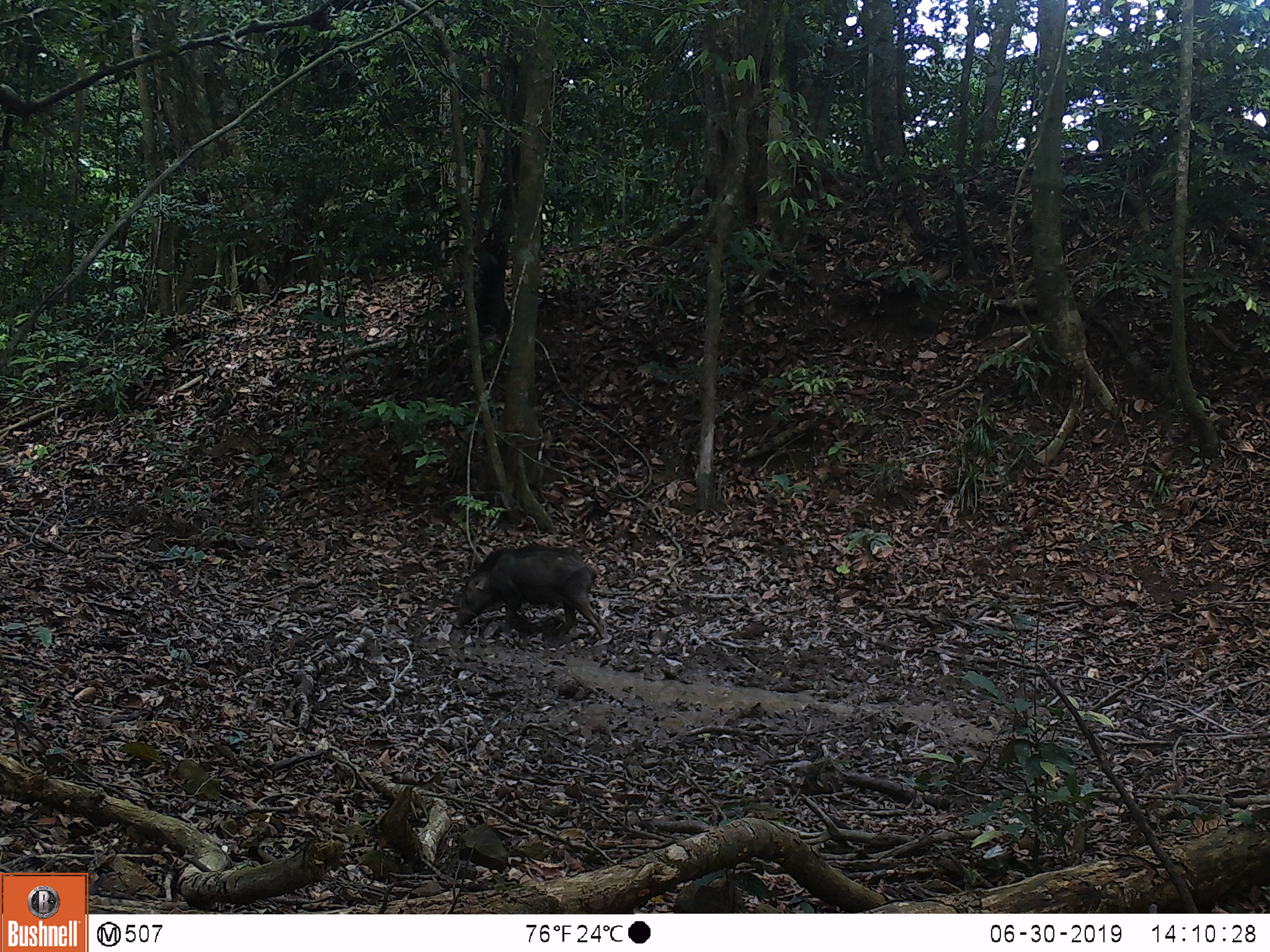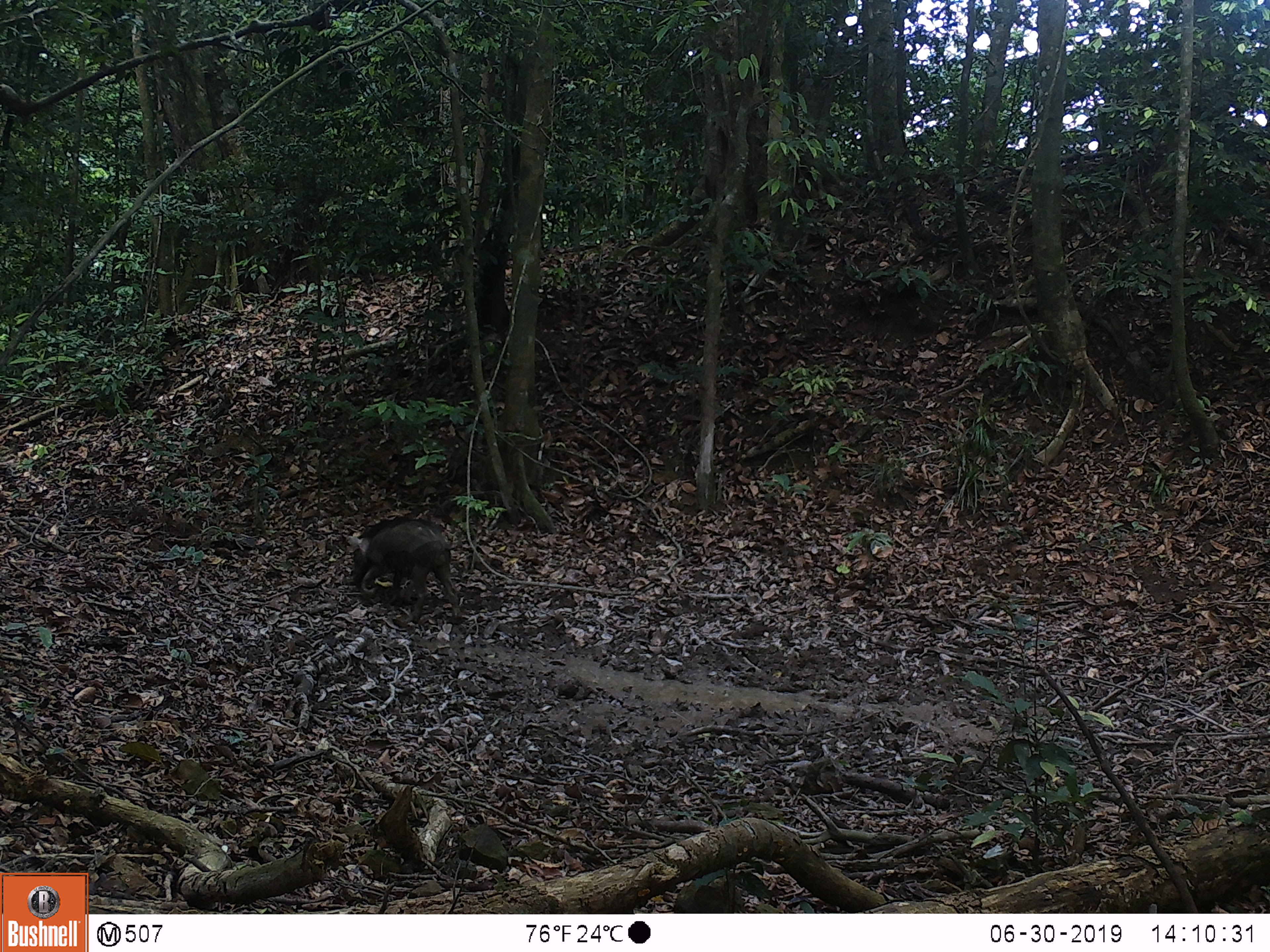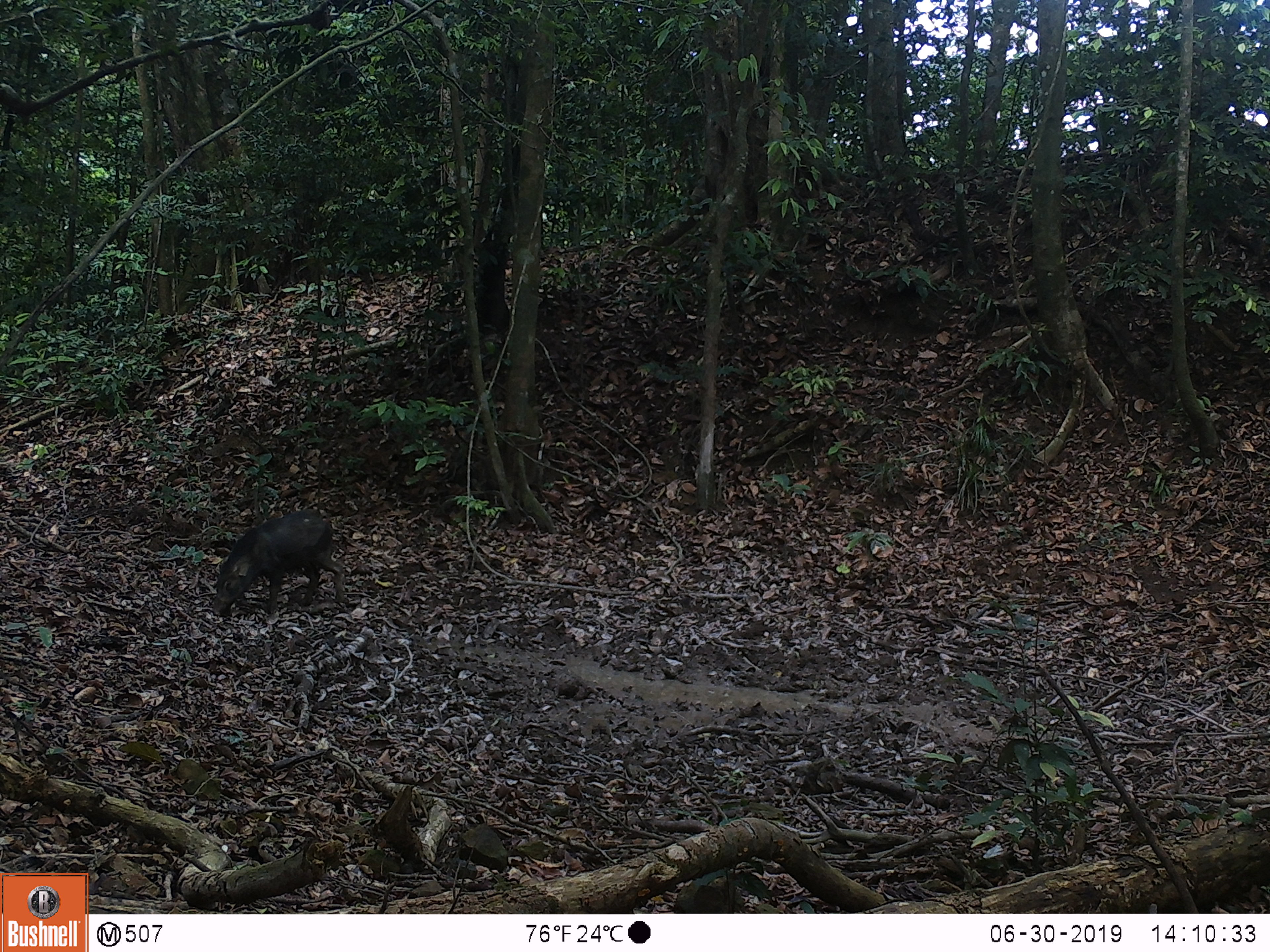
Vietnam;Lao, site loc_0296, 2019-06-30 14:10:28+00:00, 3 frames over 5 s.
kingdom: Animalia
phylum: Chordata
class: Mammalia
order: Artiodactyla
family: Suidae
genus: Sus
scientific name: Sus scrofa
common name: eurasian wild pig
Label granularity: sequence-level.